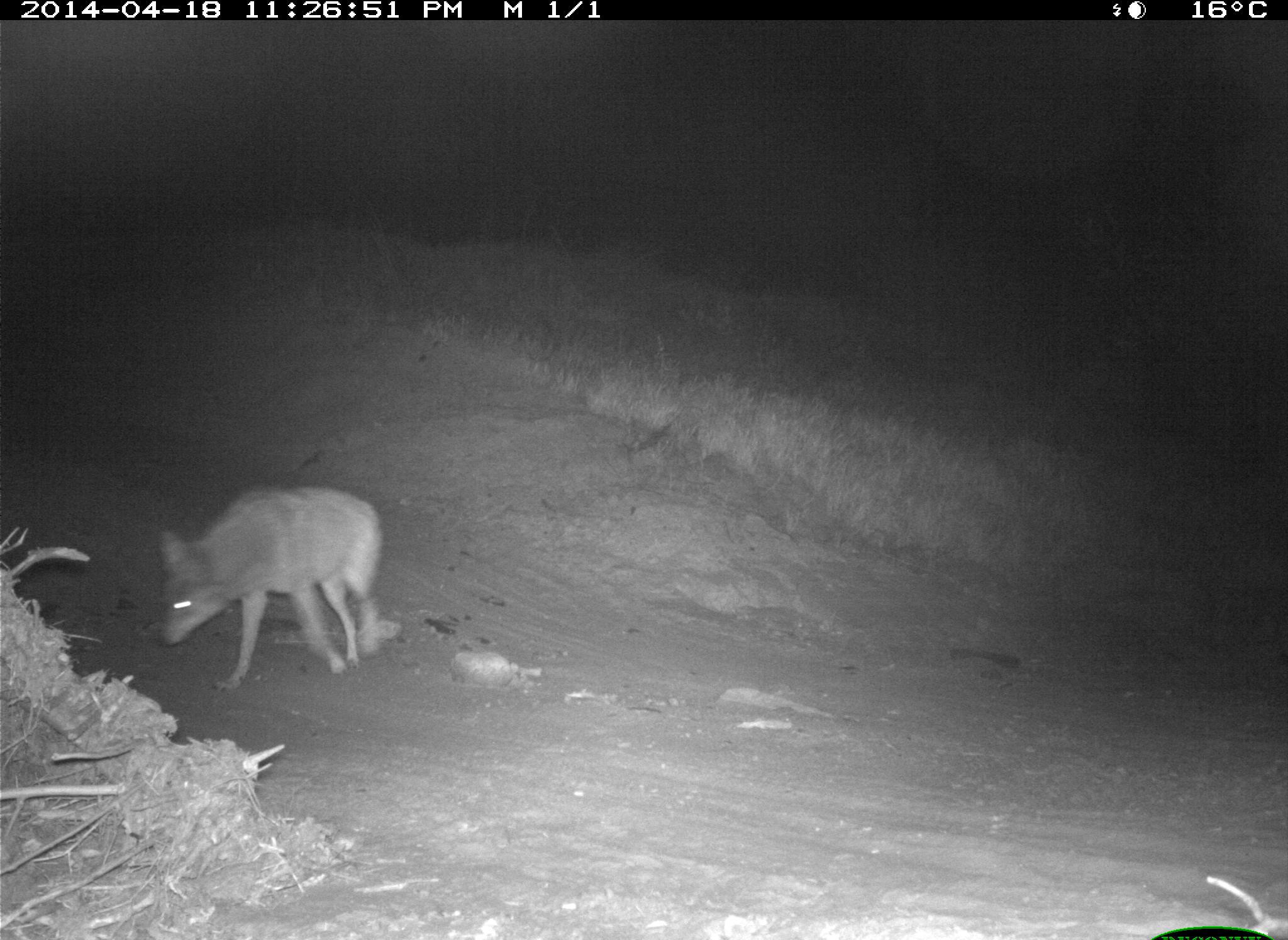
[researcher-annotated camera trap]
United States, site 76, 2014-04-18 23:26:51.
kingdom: Animalia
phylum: Chordata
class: Mammalia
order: Carnivora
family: Canidae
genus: Canis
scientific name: Canis latrans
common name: coyote